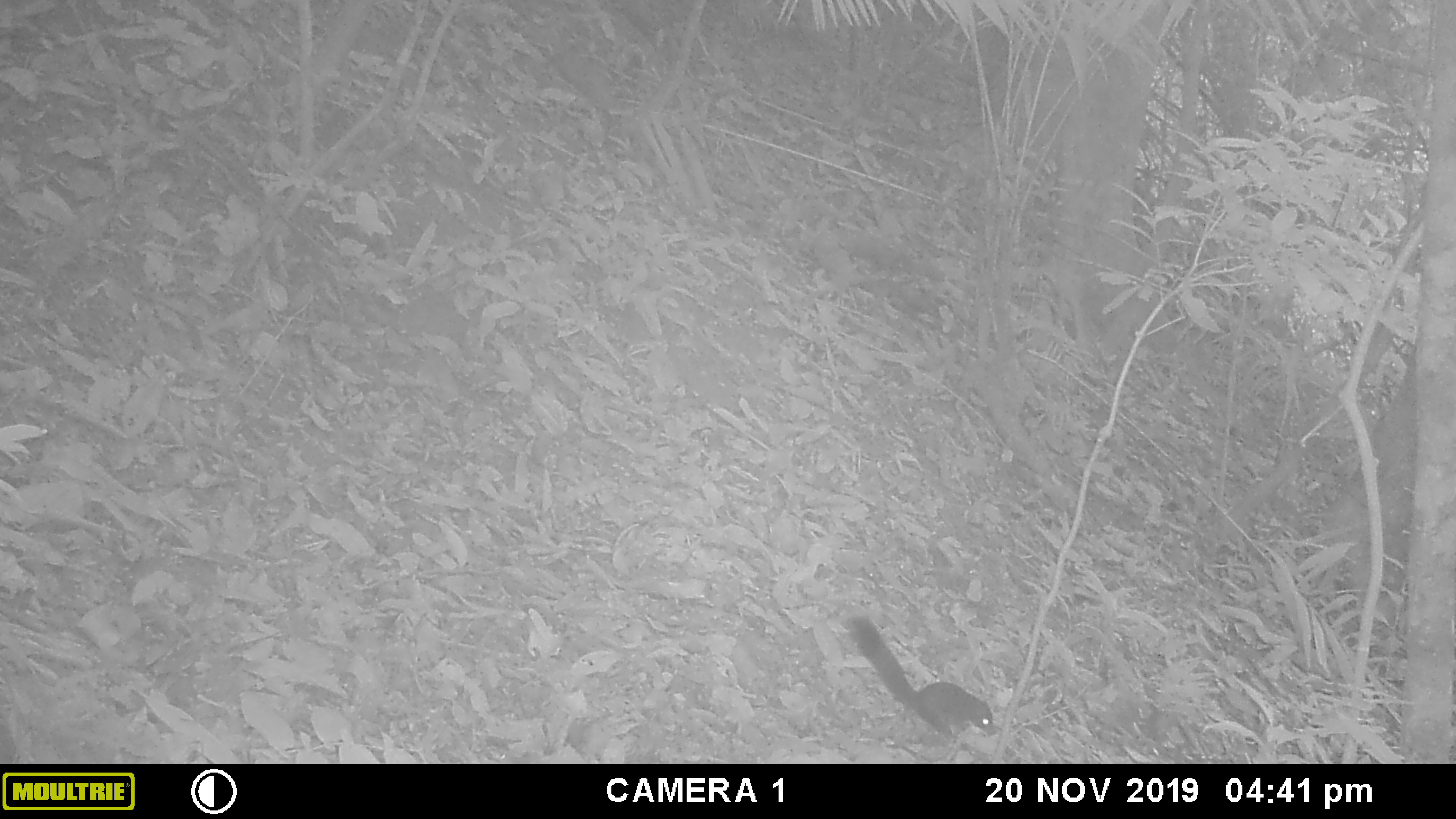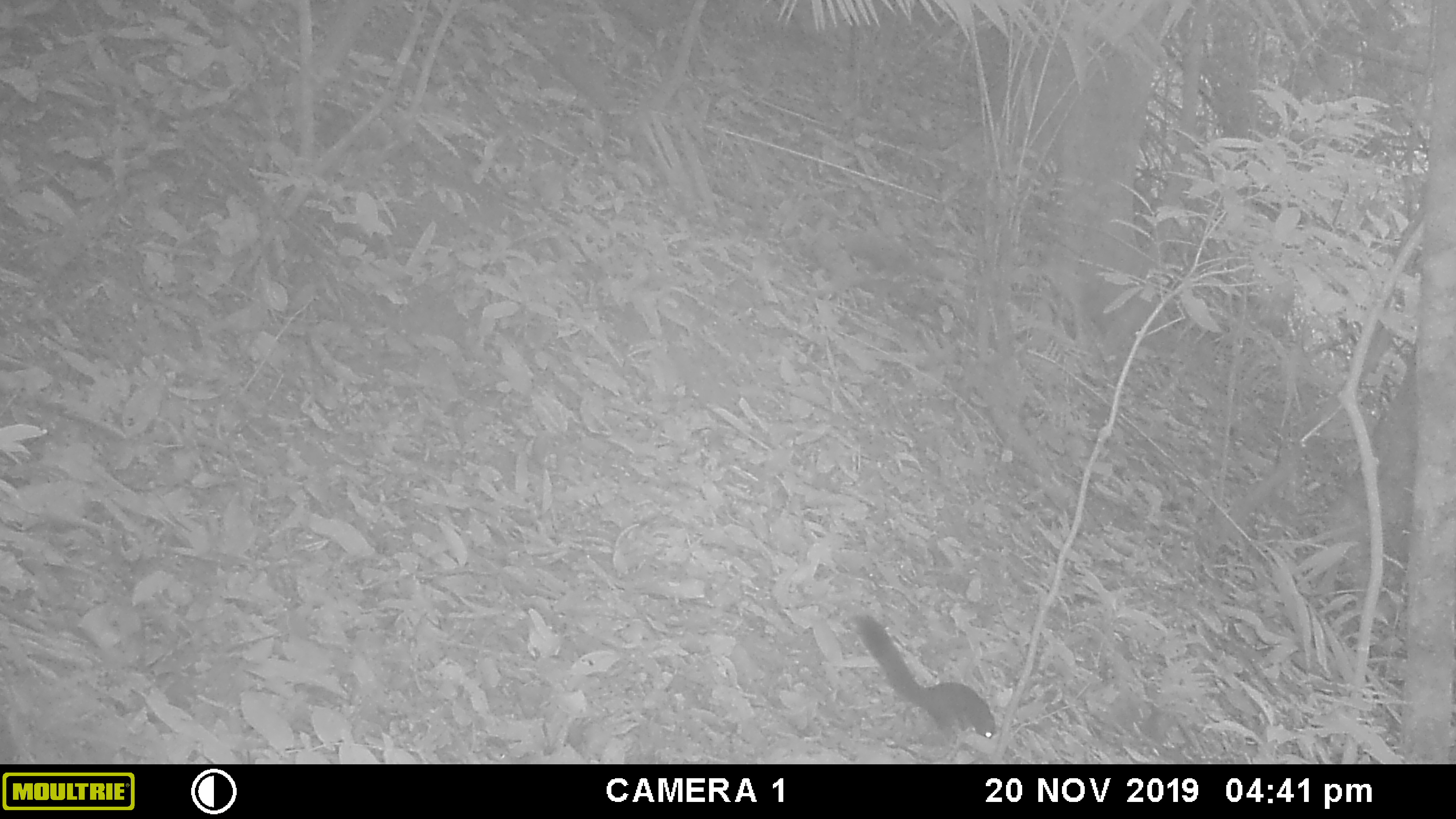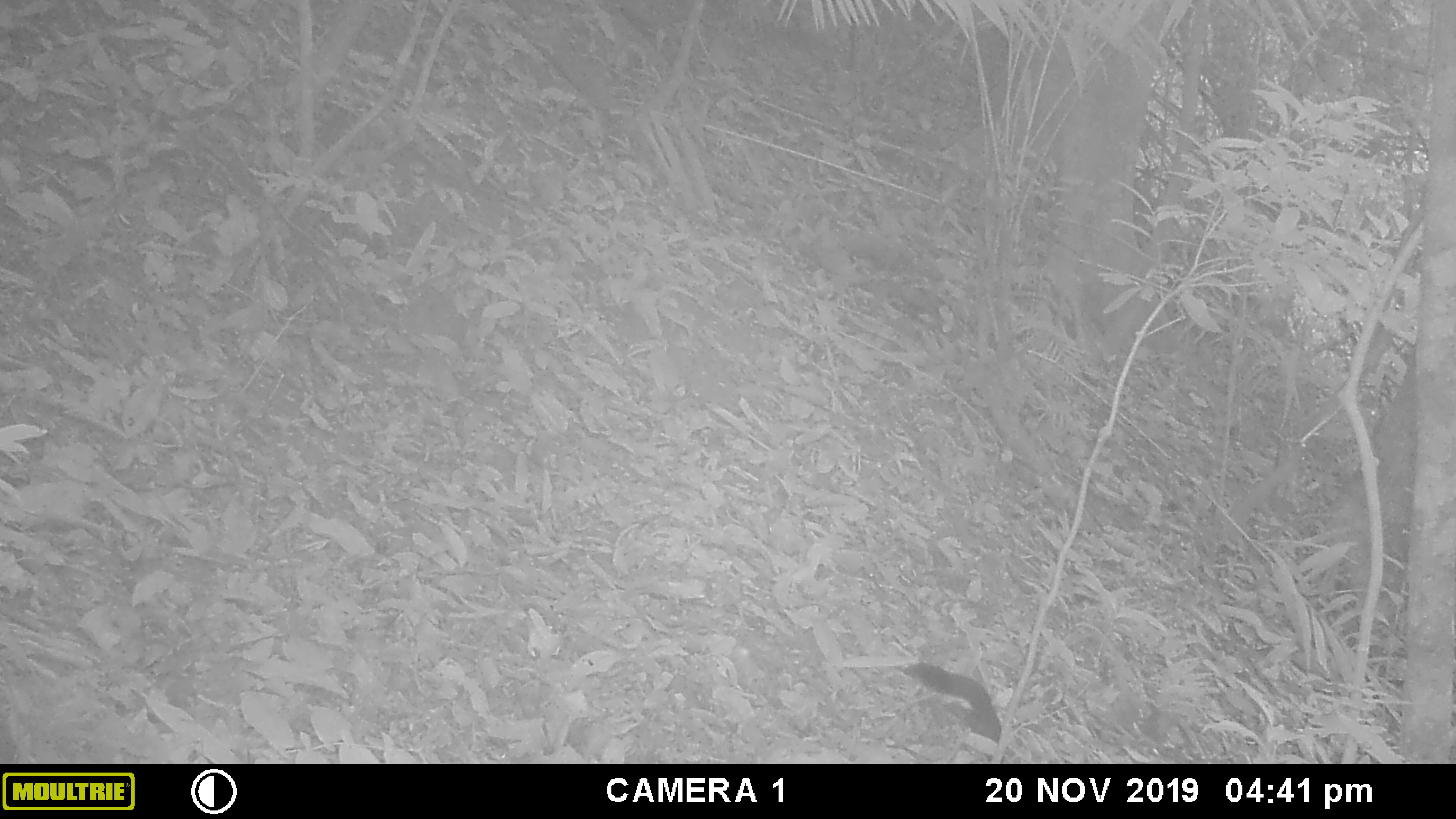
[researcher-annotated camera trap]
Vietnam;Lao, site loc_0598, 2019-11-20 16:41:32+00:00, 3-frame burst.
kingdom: Animalia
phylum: Chordata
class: Mammalia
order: Rodentia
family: Sciuridae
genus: Dremomys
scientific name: Dremomys rufigenis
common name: red-cheeked squirrel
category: red cheeked squirrel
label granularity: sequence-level